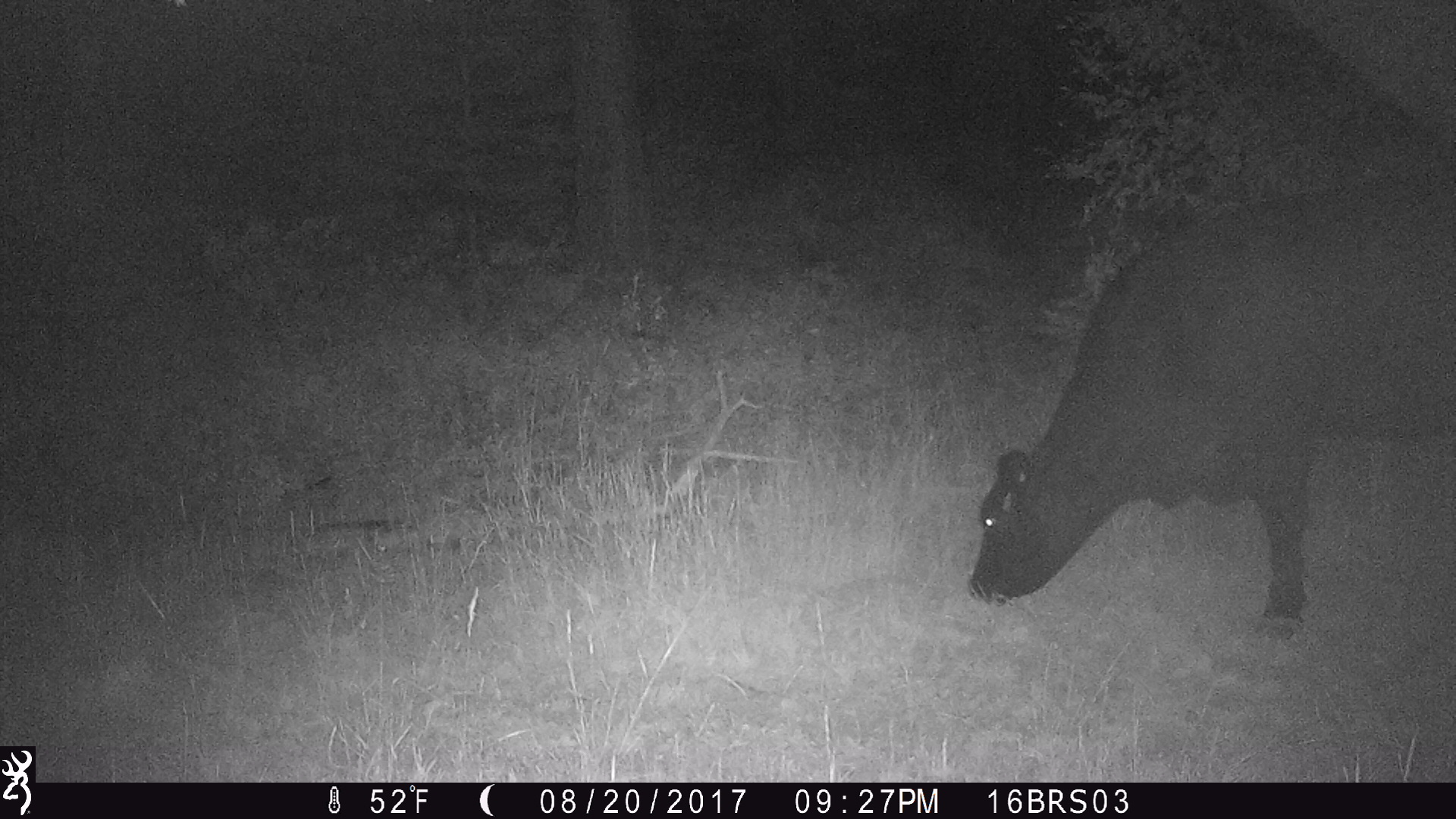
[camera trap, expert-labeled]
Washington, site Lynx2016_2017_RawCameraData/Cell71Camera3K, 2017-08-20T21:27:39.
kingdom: Animalia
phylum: Chordata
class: Mammalia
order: Artiodactyla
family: Bovidae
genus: Bos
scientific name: Bos taurus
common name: domestic cattle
Domestic cattle (Bos taurus). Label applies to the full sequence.